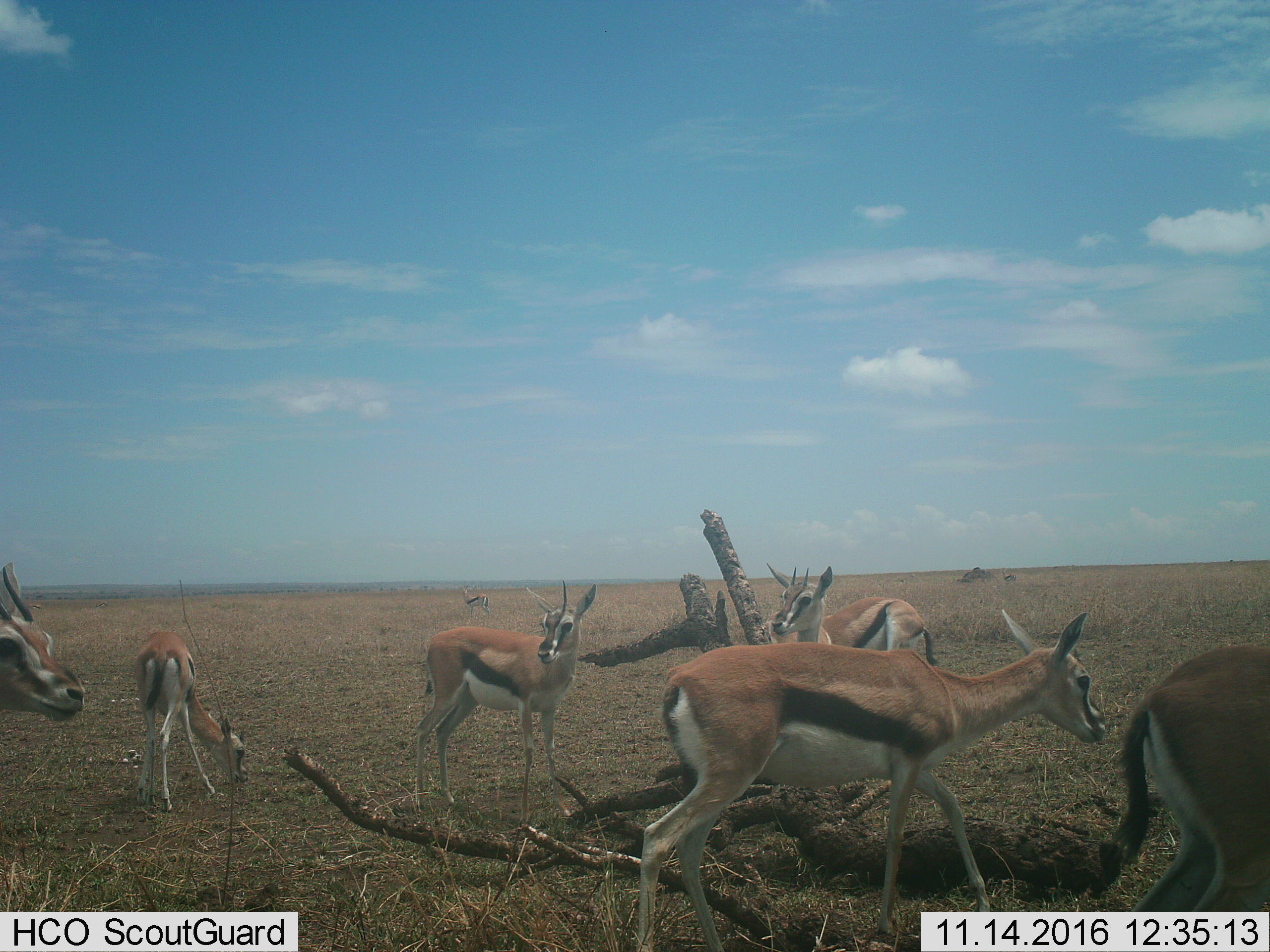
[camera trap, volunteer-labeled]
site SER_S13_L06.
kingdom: Animalia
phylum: Chordata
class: Mammalia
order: Artiodactyla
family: Bovidae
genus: Eudorcas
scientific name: Eudorcas thomsonii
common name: thomson's gazelle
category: gazellethomsons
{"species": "gazellethomsons (thomson's gazelle) (Eudorcas thomsonii)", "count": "8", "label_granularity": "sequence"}